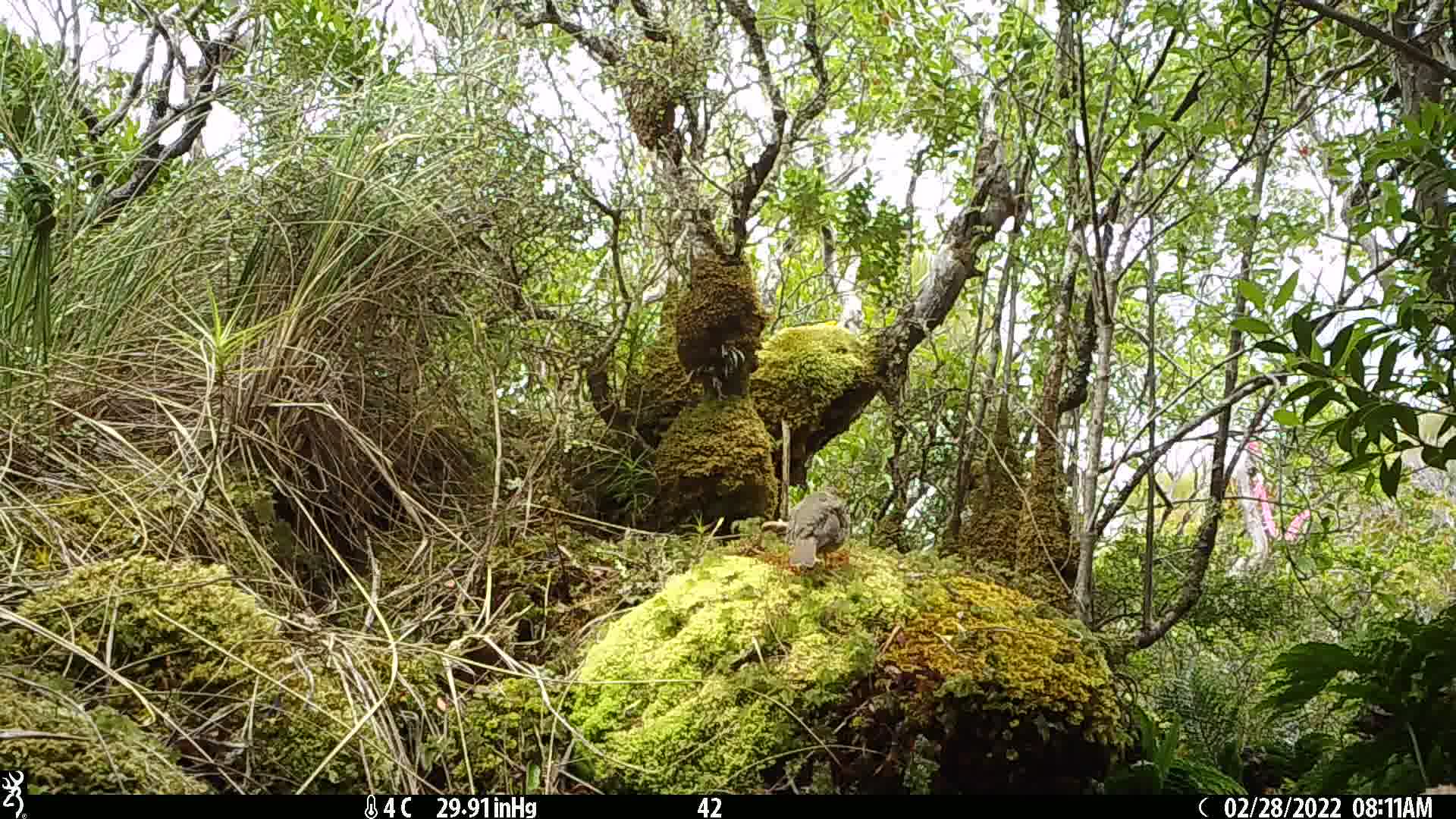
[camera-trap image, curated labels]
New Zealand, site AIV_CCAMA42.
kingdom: Animalia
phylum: Chordata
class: Aves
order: Passeriformes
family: Turdidae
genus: Turdus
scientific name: Turdus philomelos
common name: song thrush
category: thrush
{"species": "thrush (song thrush) (Turdus philomelos)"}